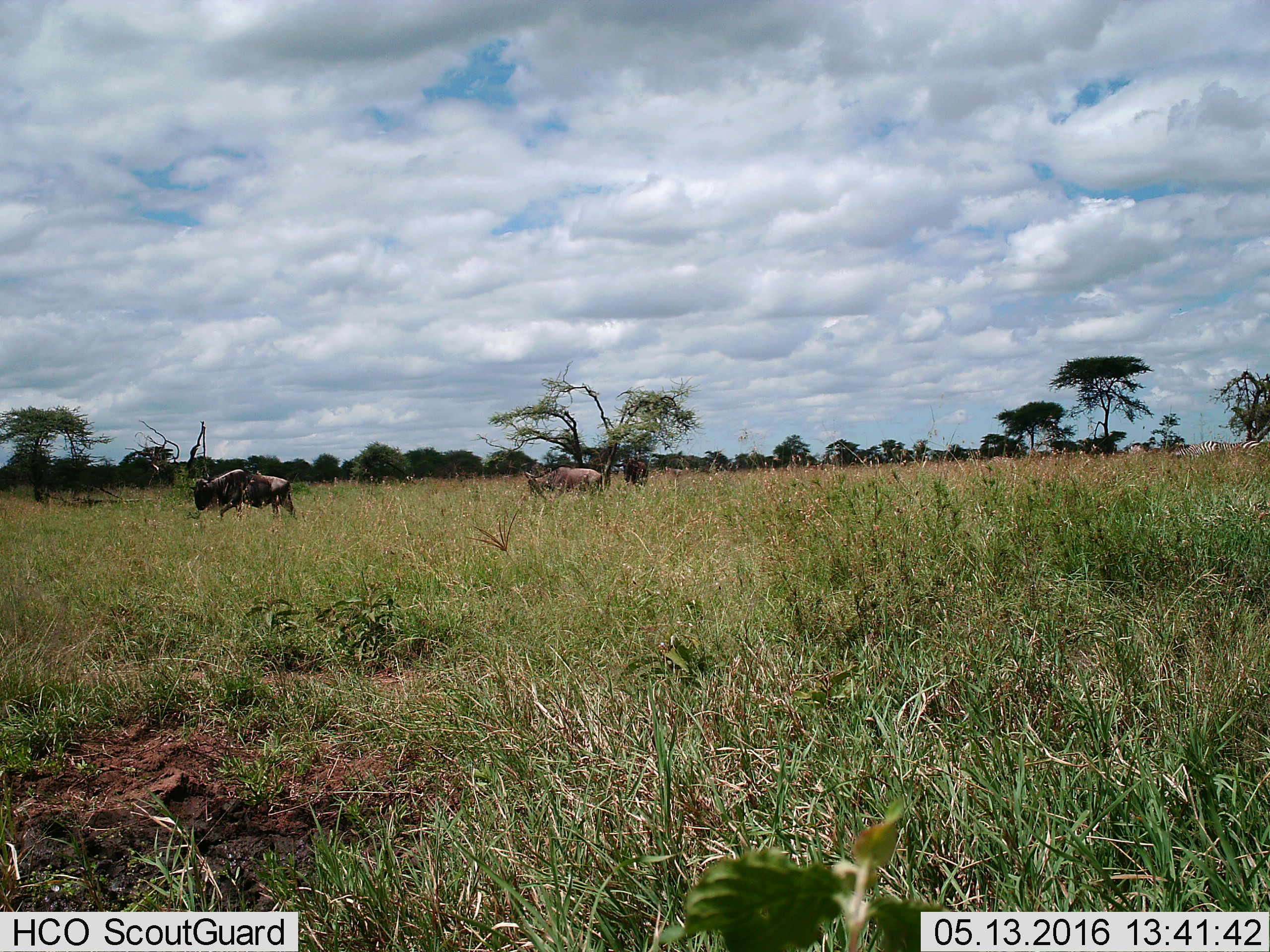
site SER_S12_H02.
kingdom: Animalia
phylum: Chordata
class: Mammalia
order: Artiodactyla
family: Bovidae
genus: Connochaetes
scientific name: Connochaetes taurinus taurinus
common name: blue wildebeest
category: wildebeestblue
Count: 4.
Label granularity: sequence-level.